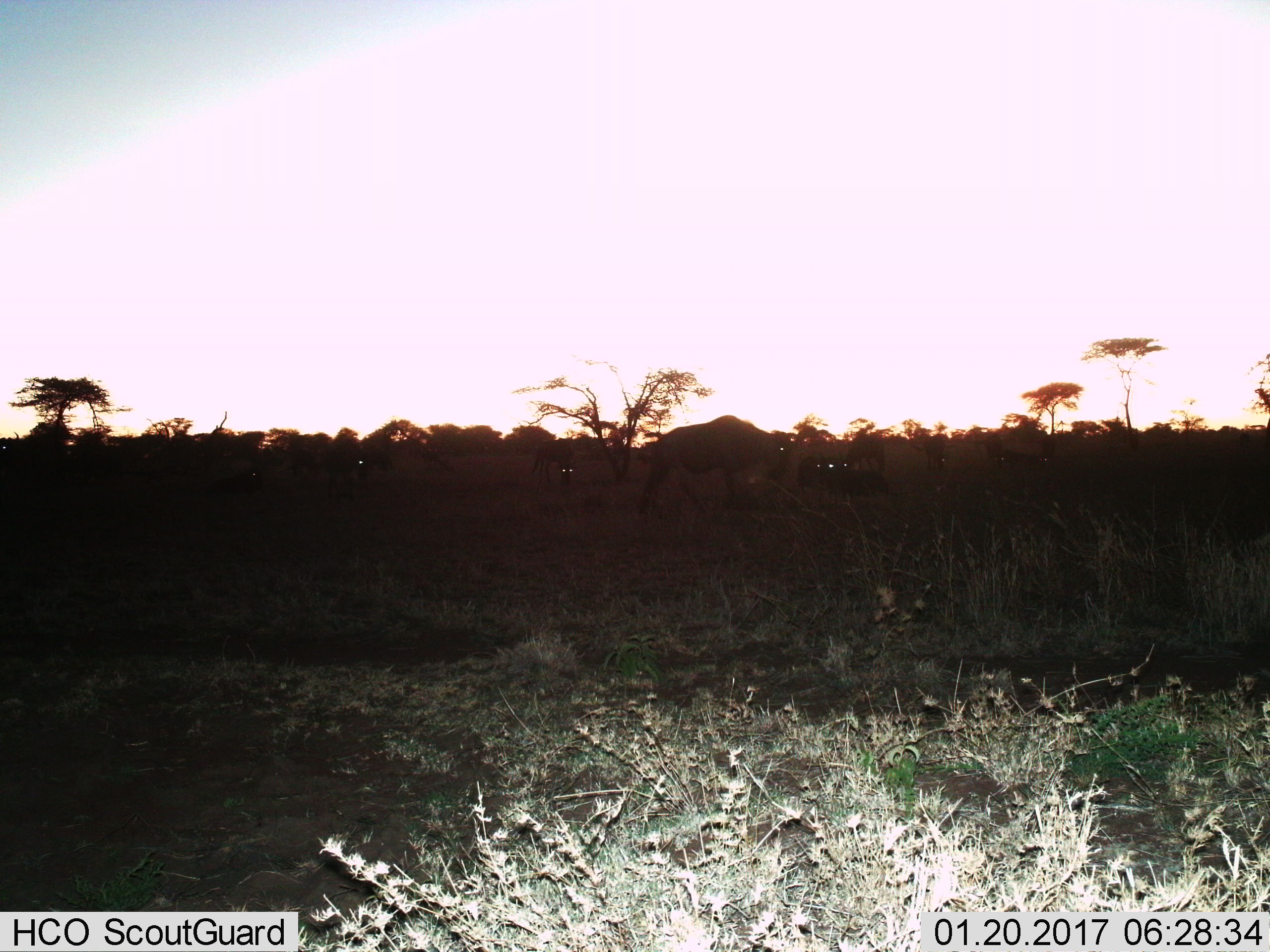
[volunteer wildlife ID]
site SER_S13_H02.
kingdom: Animalia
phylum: Chordata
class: Mammalia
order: Artiodactyla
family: Bovidae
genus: Connochaetes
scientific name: Connochaetes taurinus taurinus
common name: blue wildebeest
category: wildebeestblue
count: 8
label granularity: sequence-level